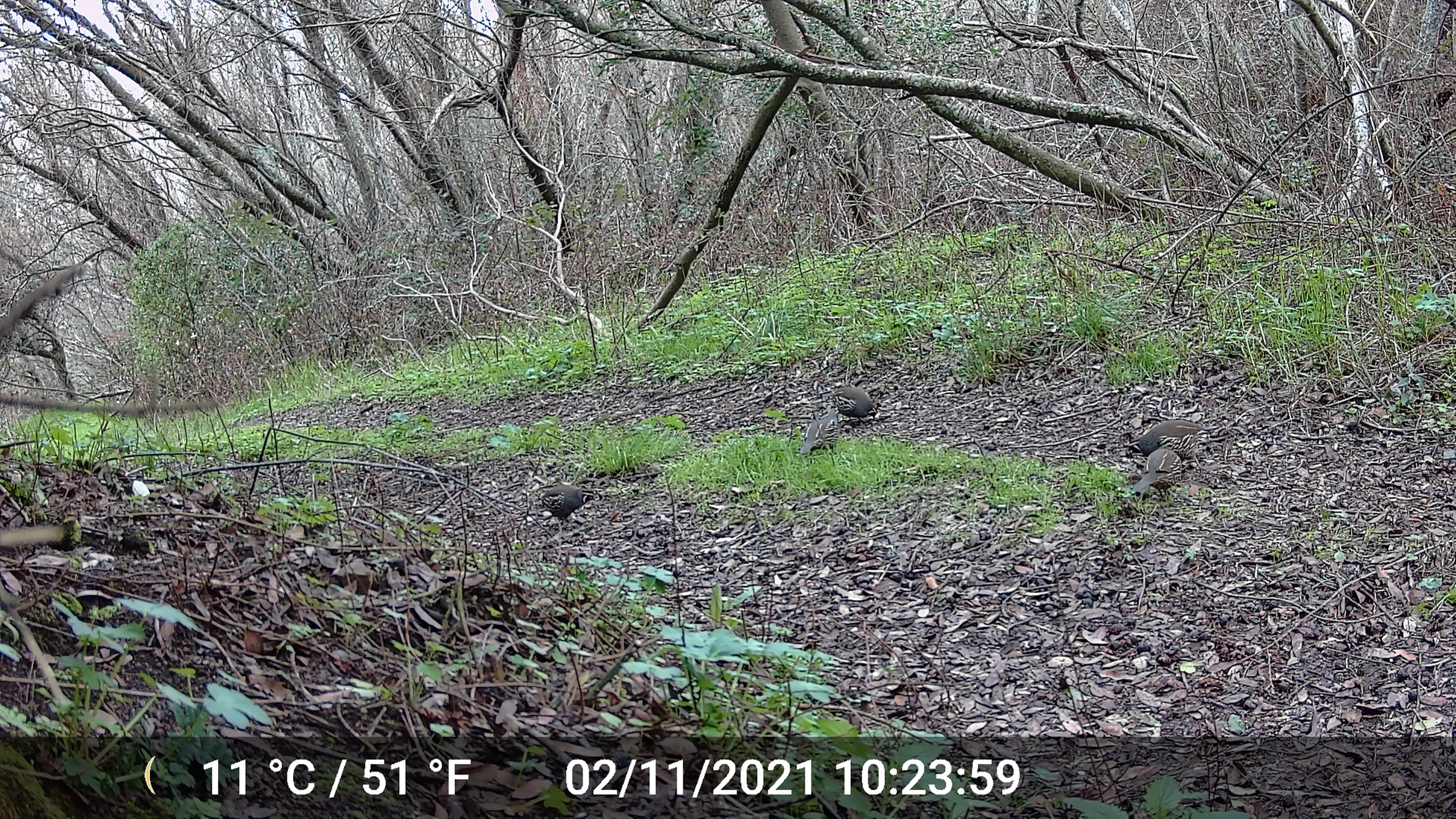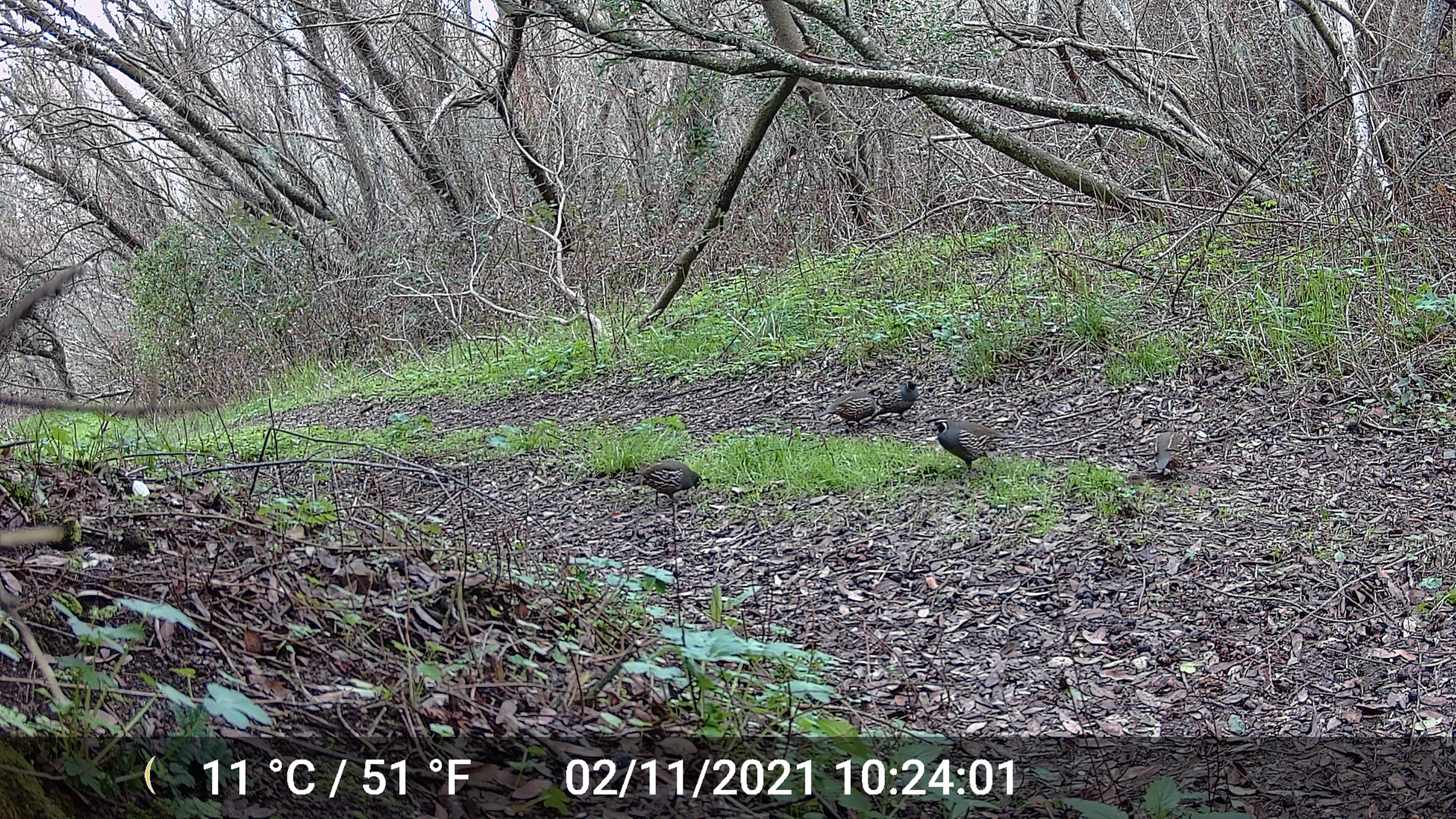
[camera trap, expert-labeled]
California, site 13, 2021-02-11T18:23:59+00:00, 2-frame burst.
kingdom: Animalia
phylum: Chordata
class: Aves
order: Galliformes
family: Odontophoridae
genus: Callipepla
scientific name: Callipepla californica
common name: california quail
California quail (Callipepla californica).